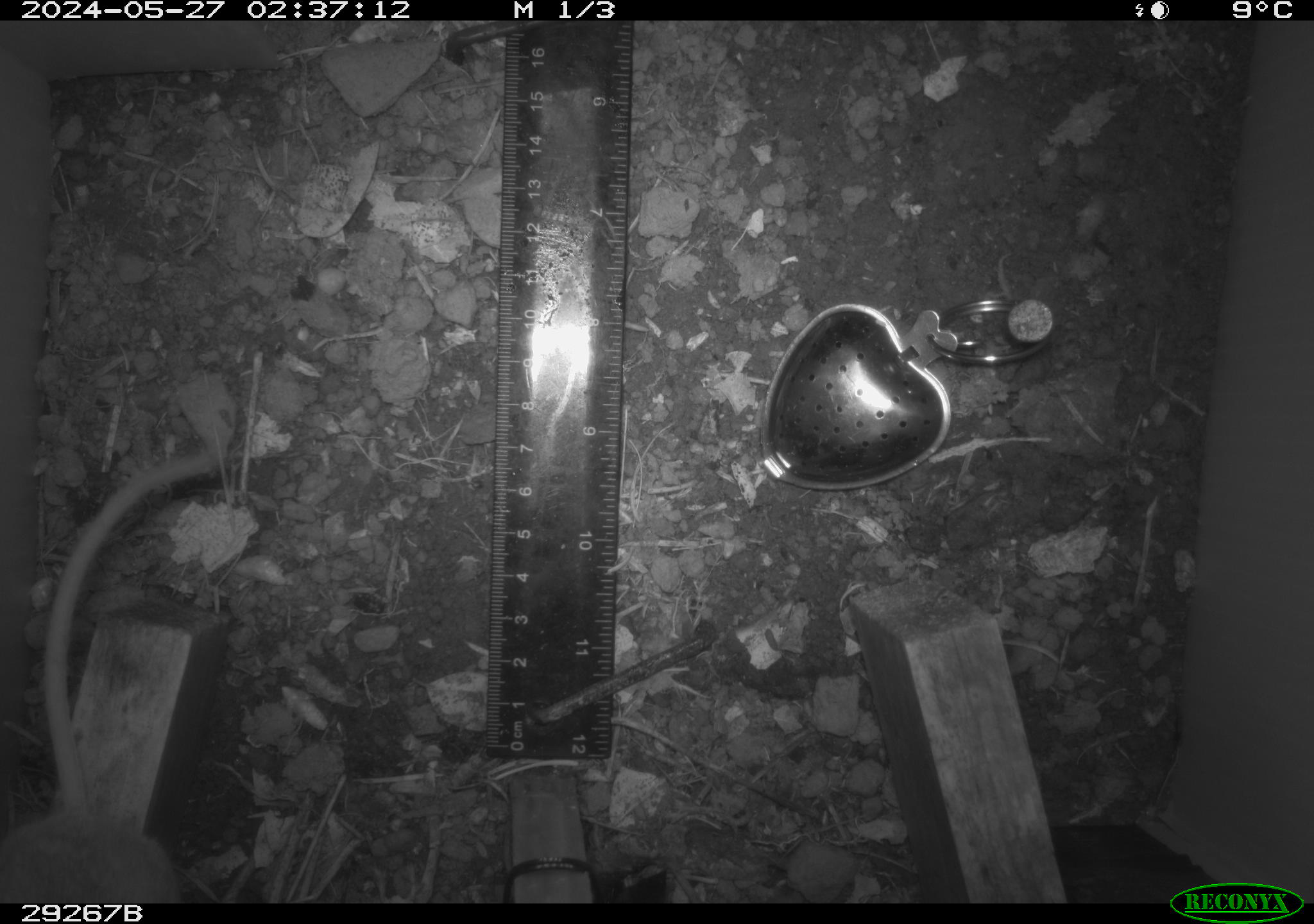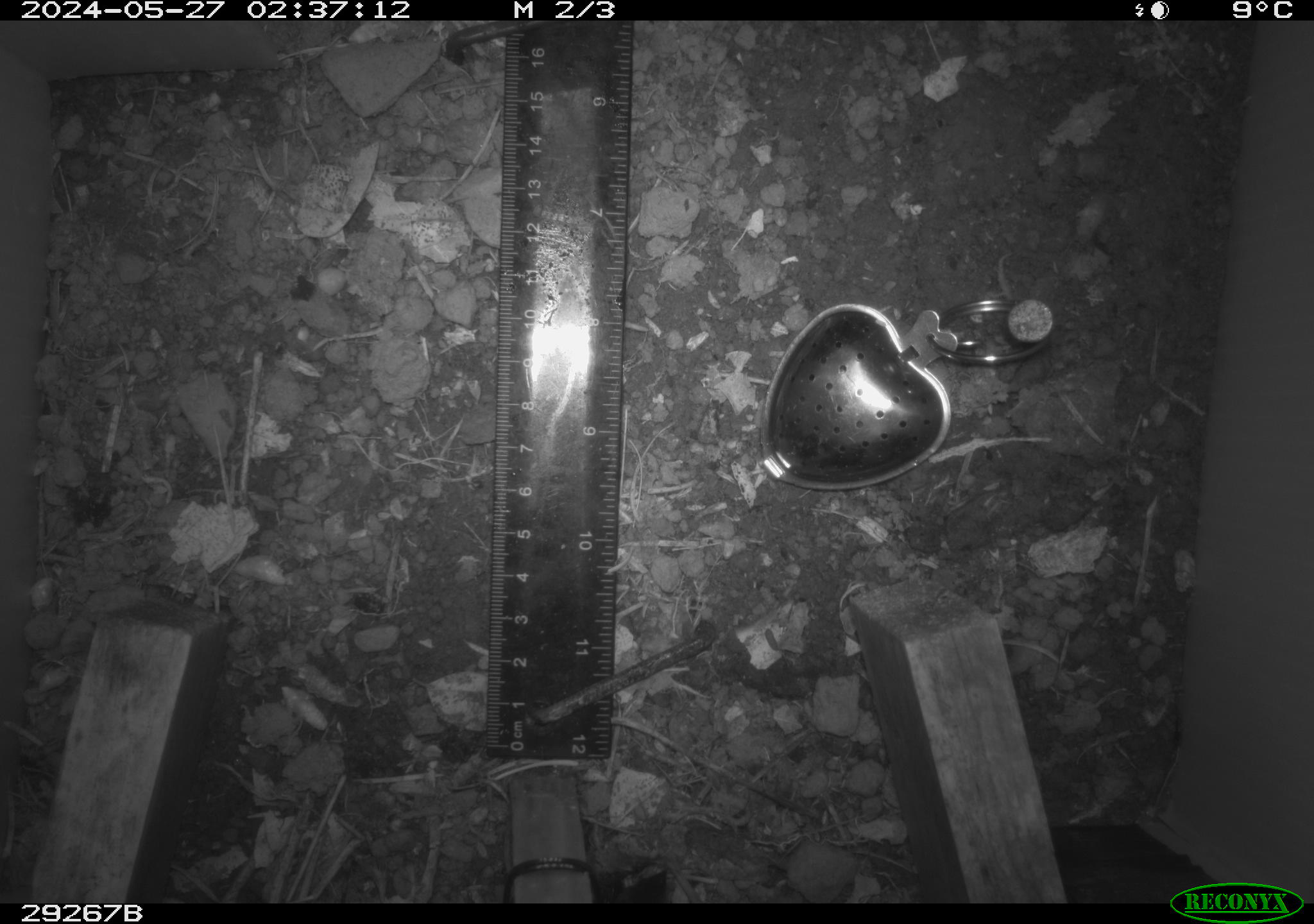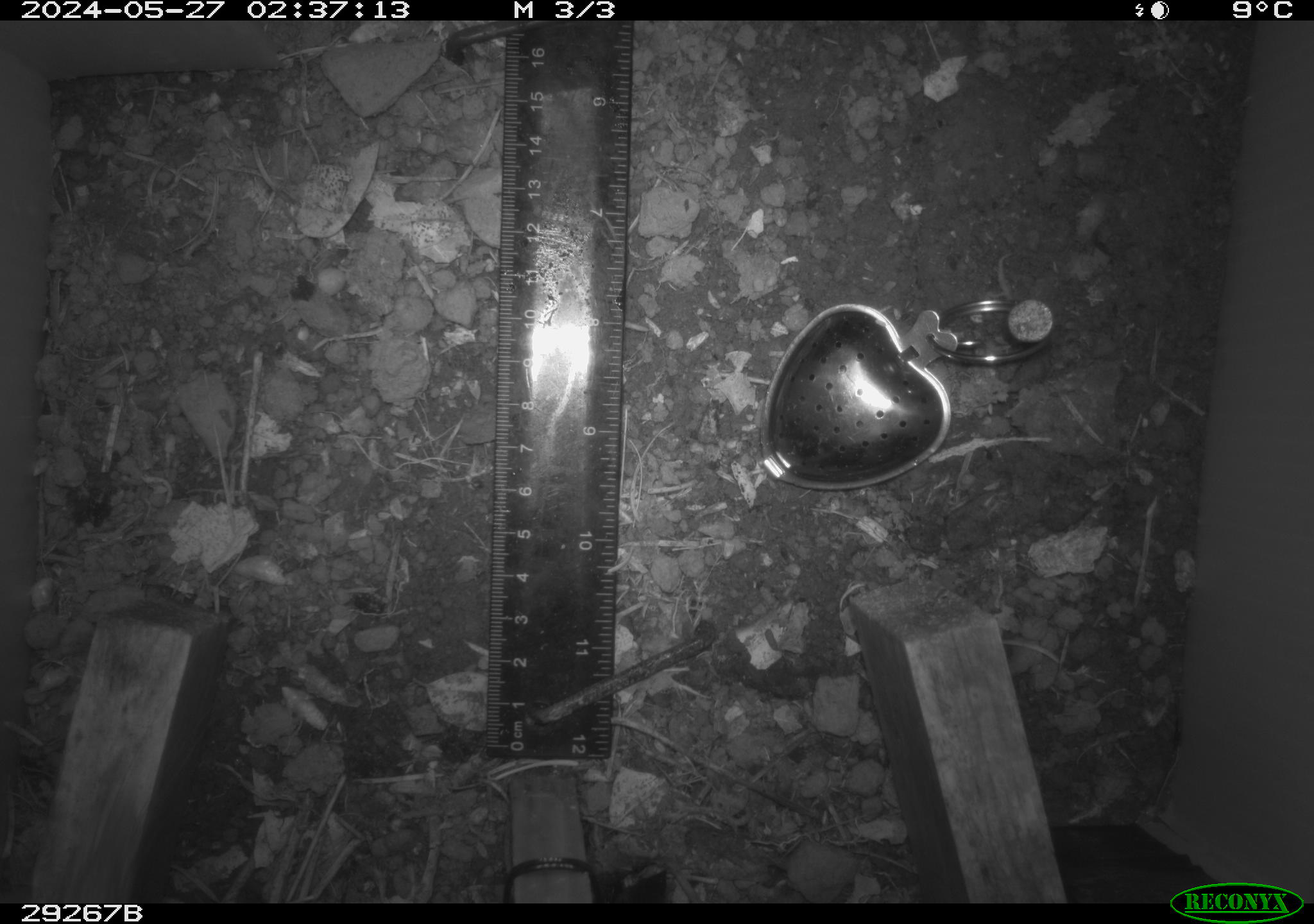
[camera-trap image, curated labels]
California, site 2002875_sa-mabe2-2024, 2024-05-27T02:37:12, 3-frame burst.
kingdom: Animalia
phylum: Chordata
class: Mammalia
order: Rodentia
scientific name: Rodentia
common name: mouse species